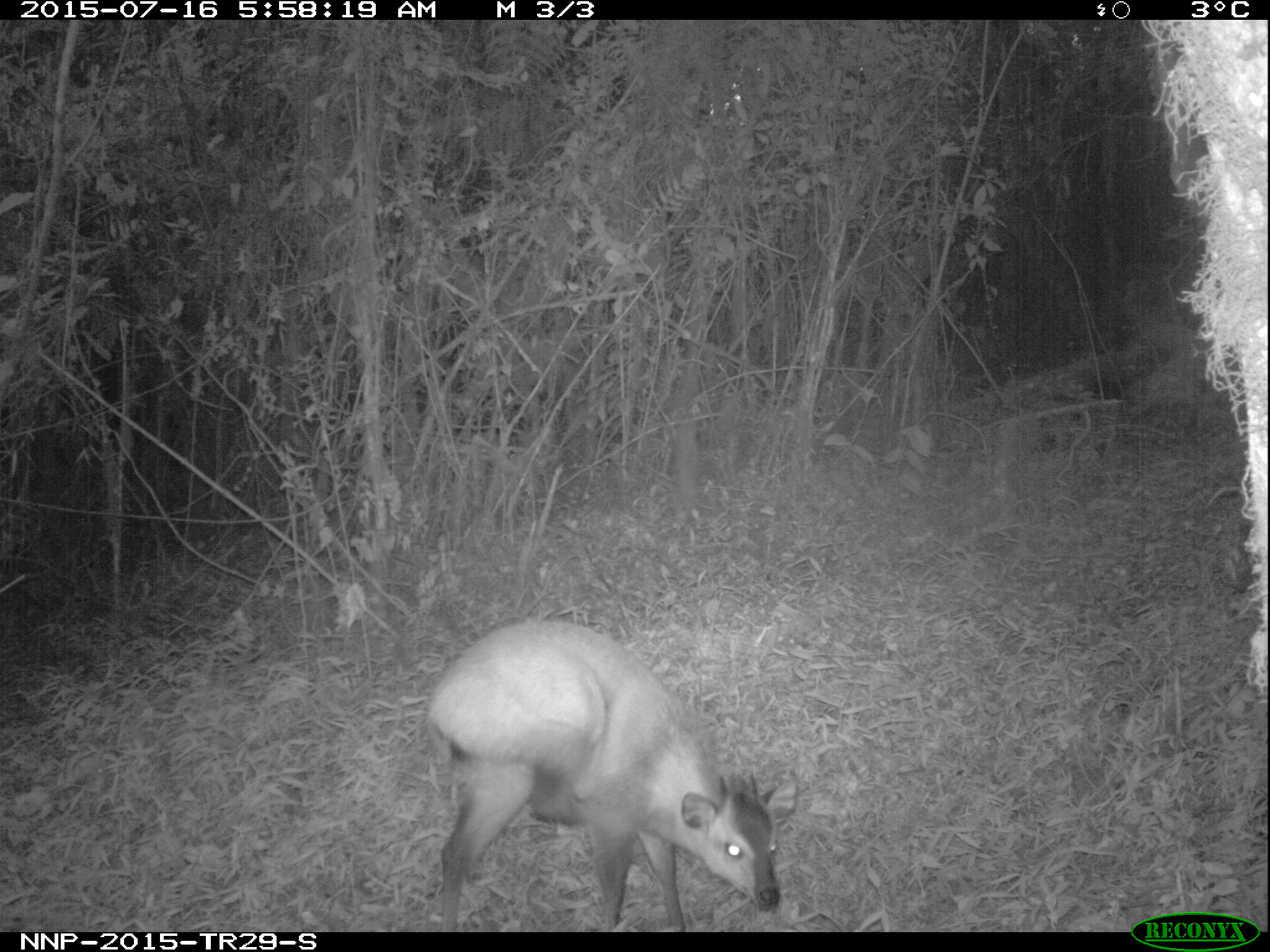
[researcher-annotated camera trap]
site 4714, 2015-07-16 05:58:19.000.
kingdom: Animalia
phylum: Chordata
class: Mammalia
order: Artiodactyla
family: Bovidae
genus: Cephalophus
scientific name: Cephalophus nigrifrons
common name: black-fronted duiker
Cephalophus nigrifrons (black-fronted duiker), count 1.